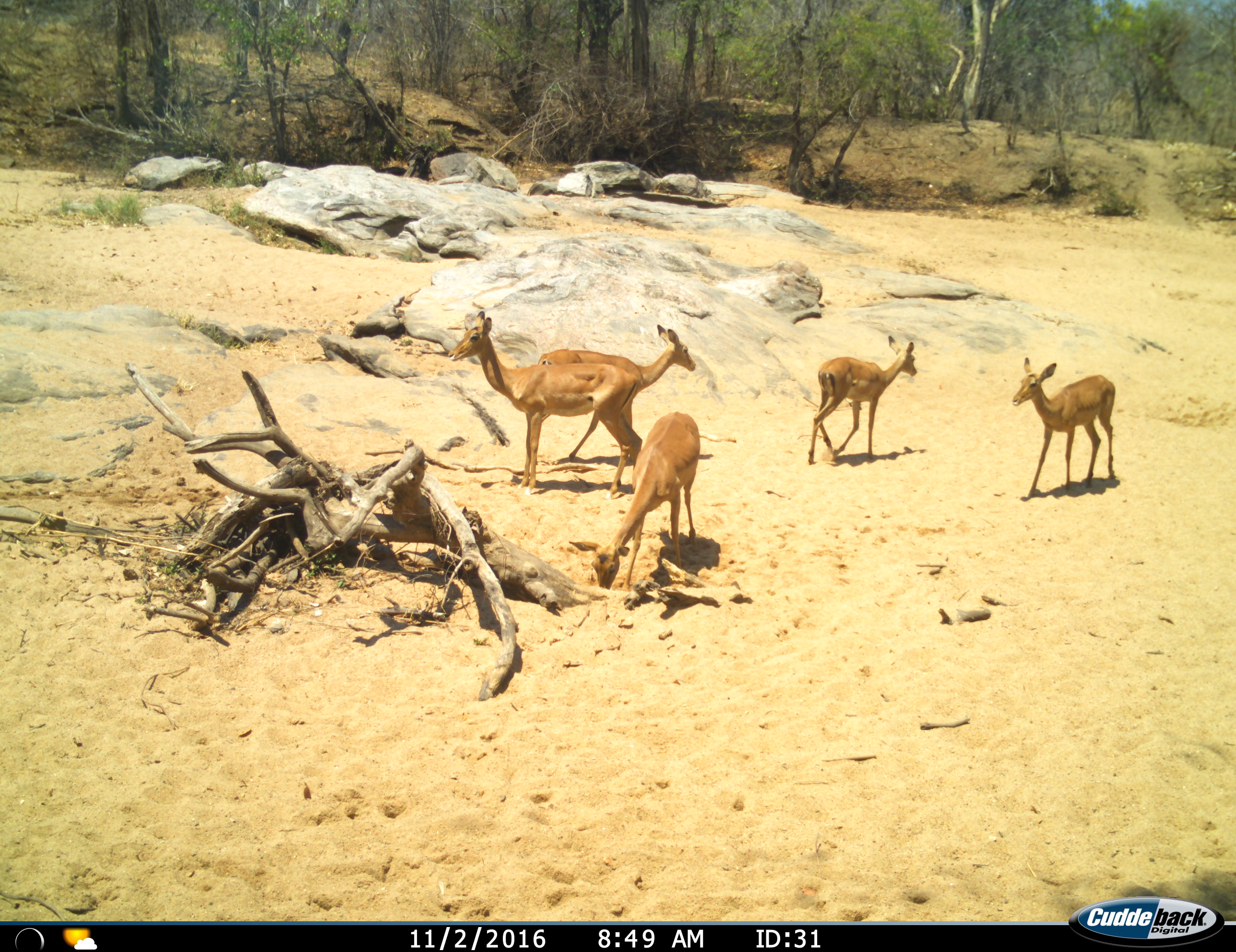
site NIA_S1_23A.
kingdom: Animalia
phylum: Chordata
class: Mammalia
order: Artiodactyla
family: Bovidae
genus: Aepyceros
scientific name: Aepyceros melampus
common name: impala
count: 5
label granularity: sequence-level